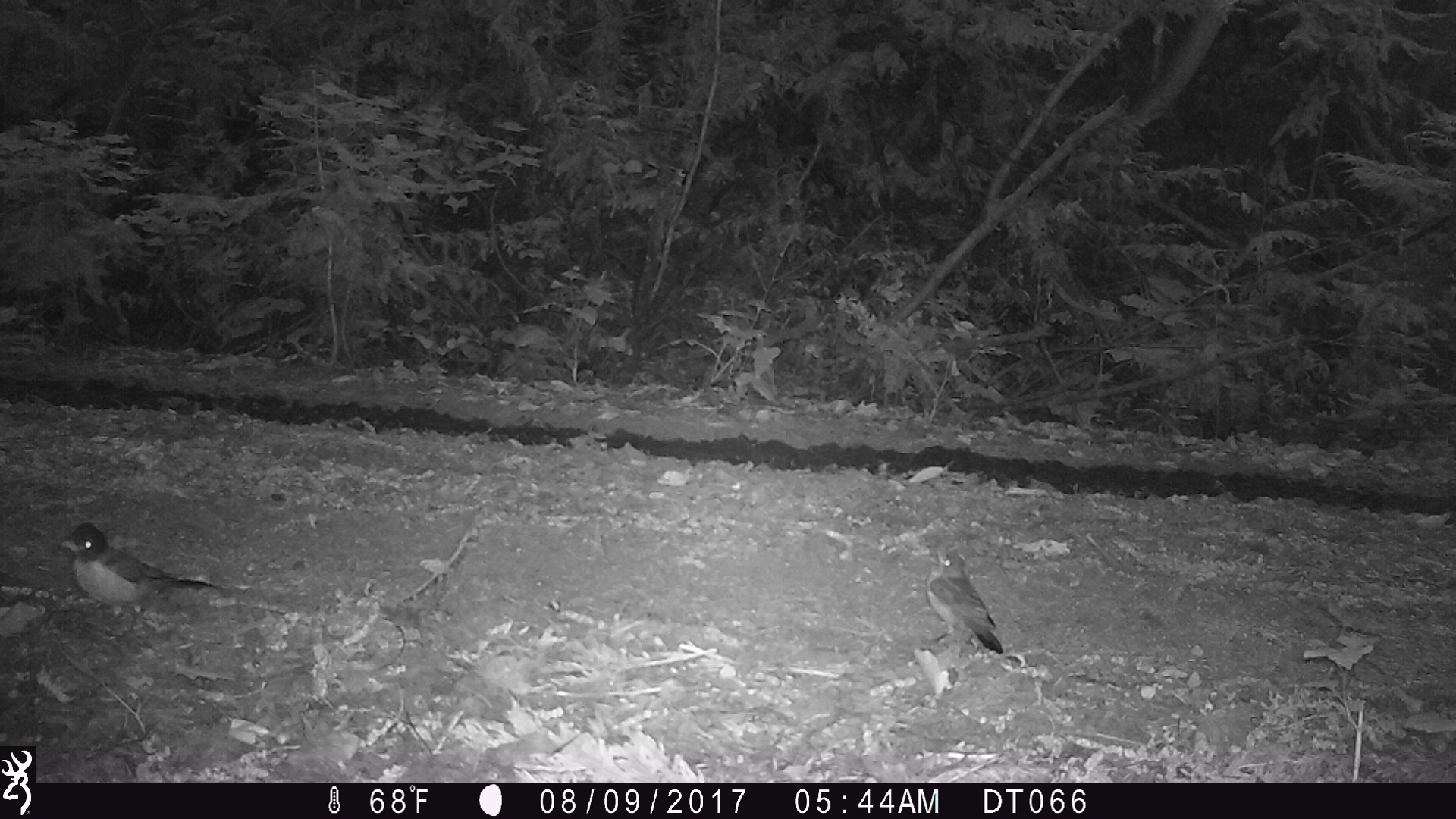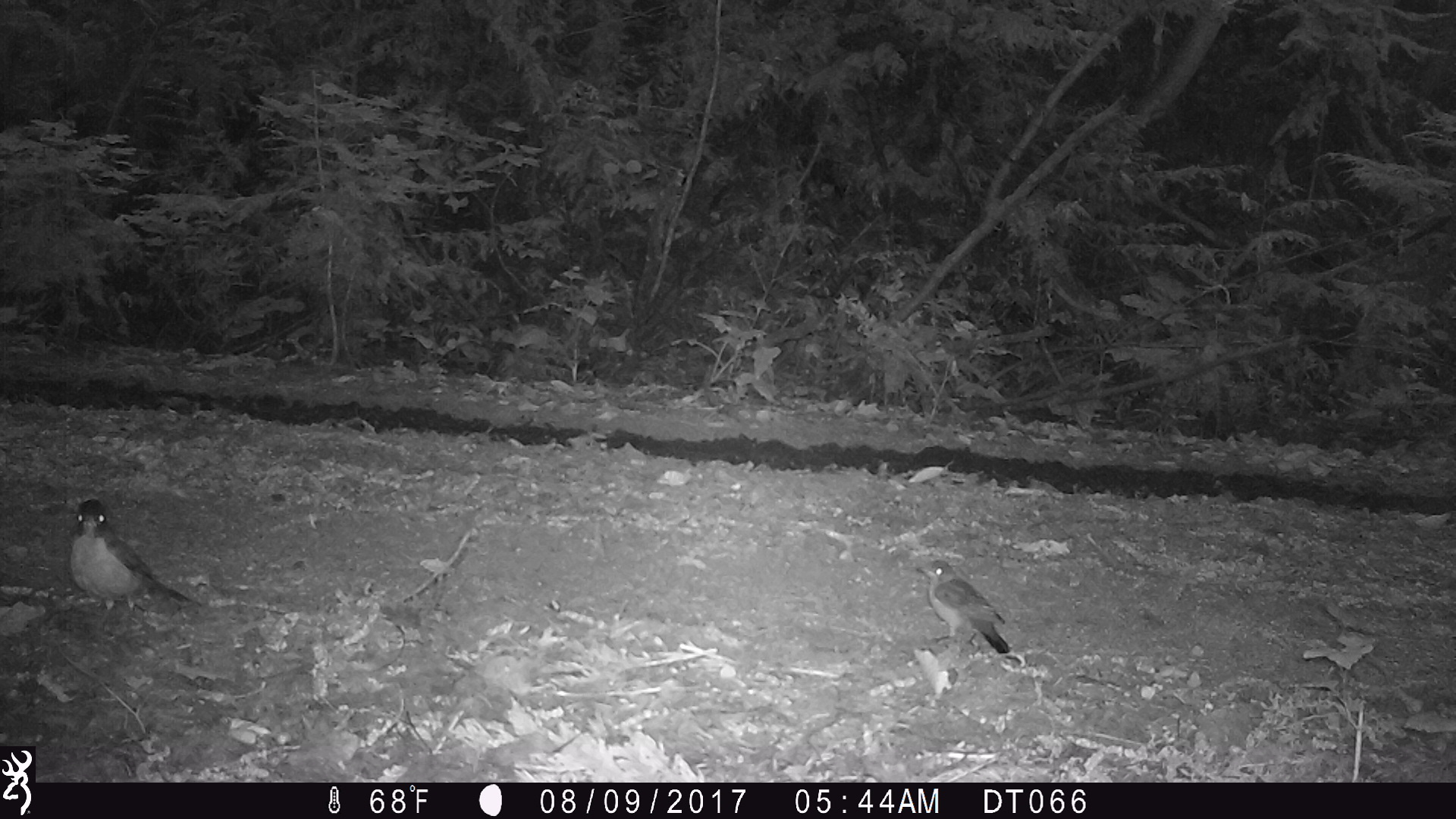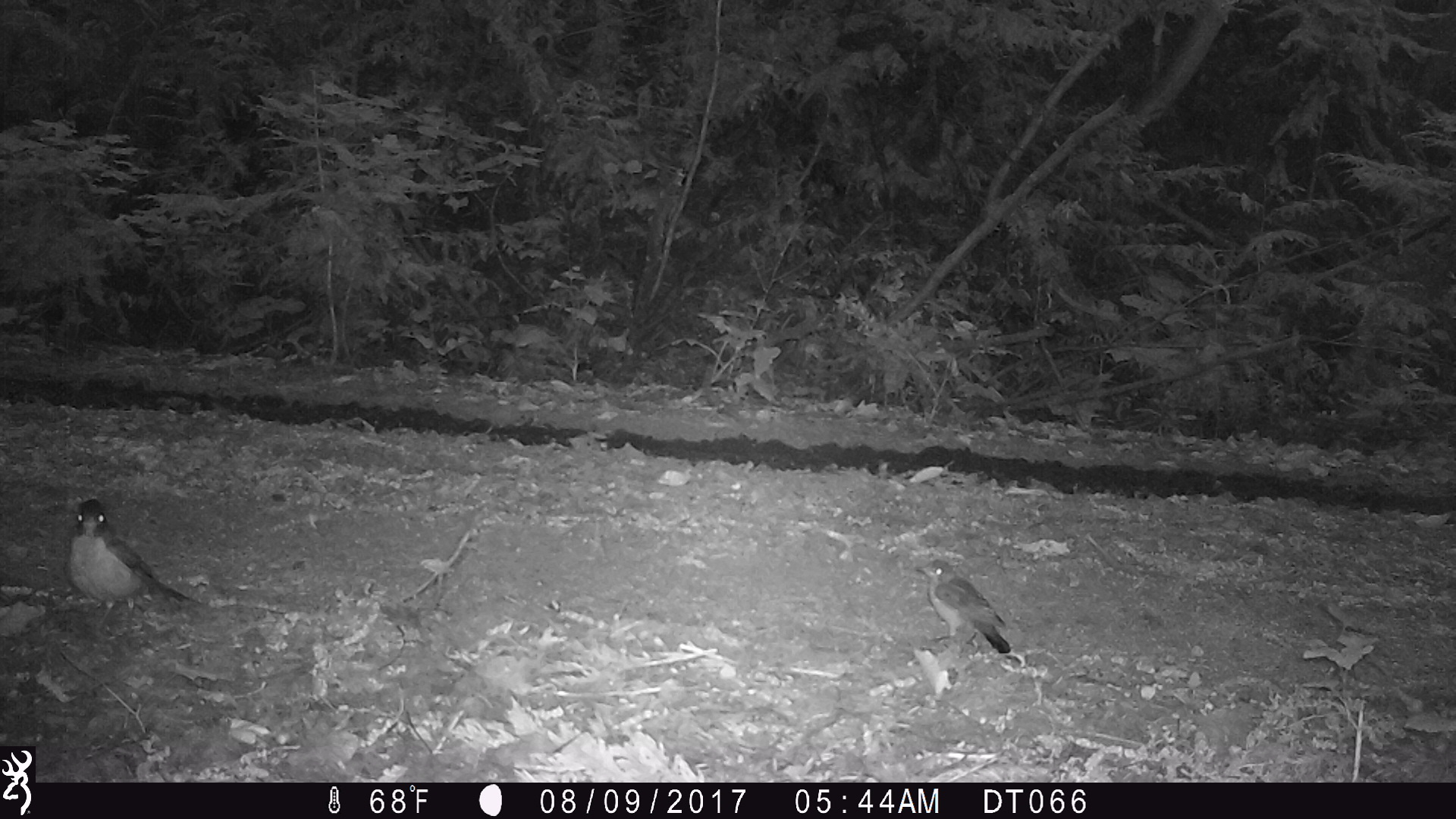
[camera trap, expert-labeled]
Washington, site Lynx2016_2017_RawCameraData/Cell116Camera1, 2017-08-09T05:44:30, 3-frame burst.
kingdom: Animalia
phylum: Chordata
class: Aves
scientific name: Aves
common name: birds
Aves (birds). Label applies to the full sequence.